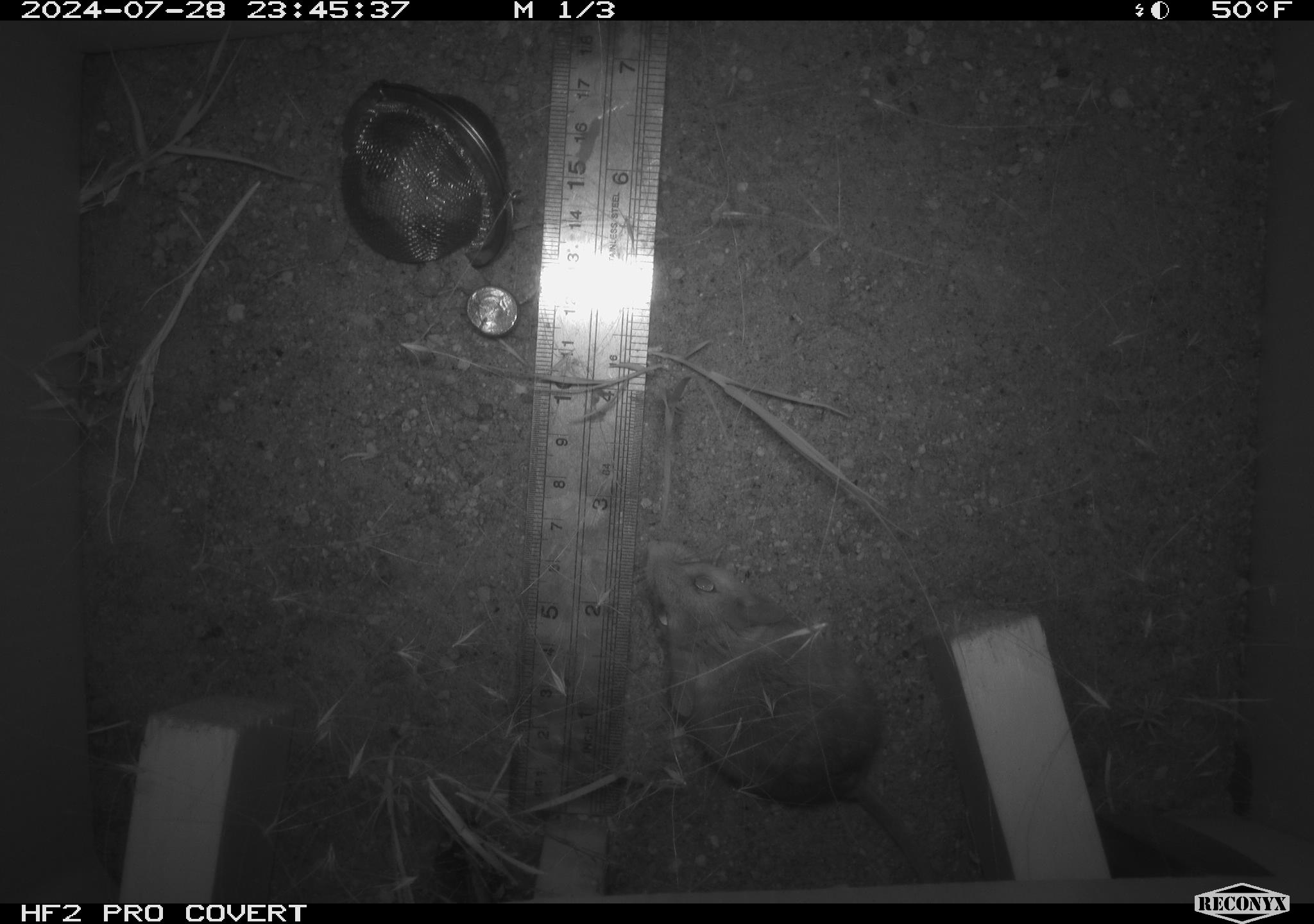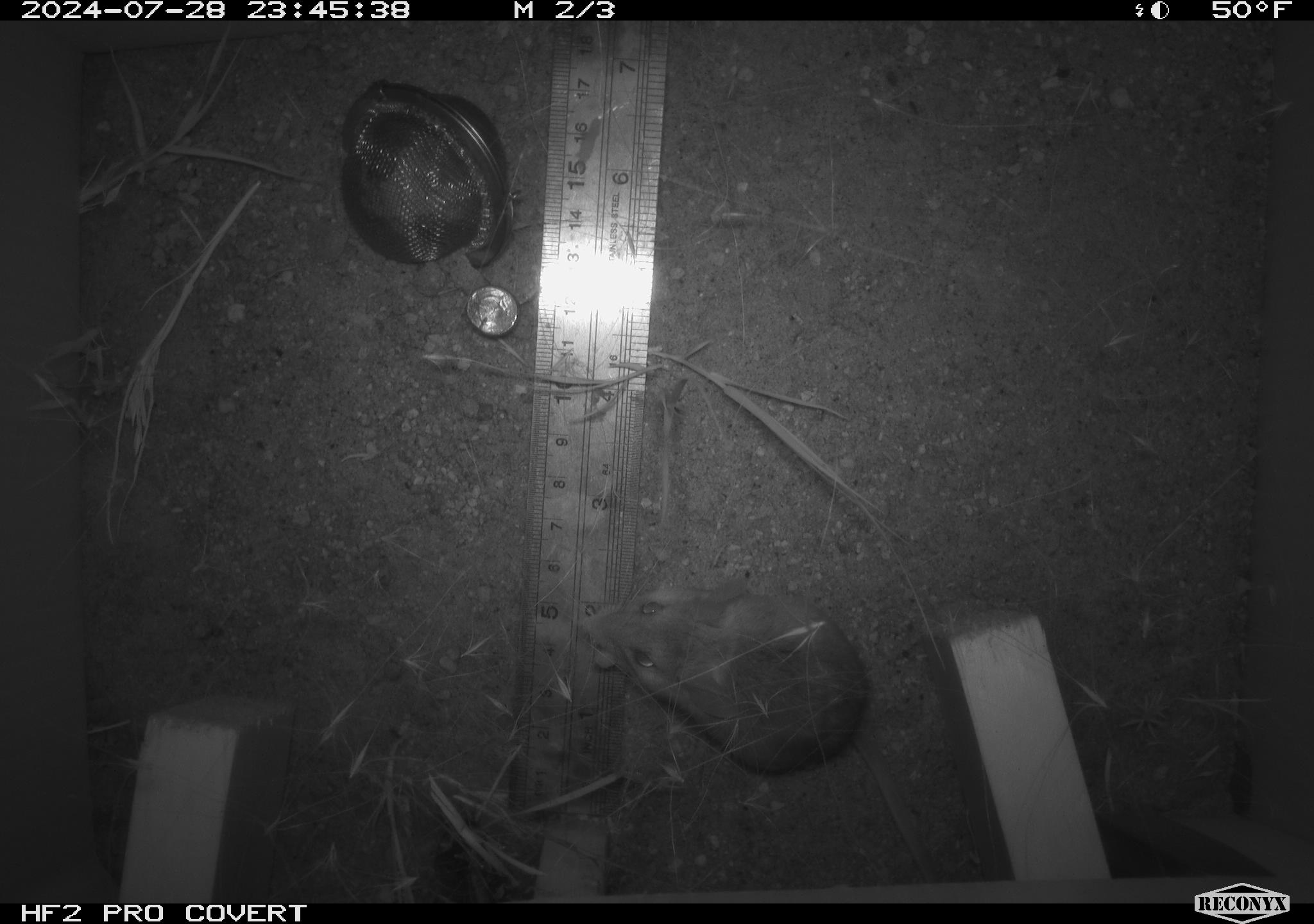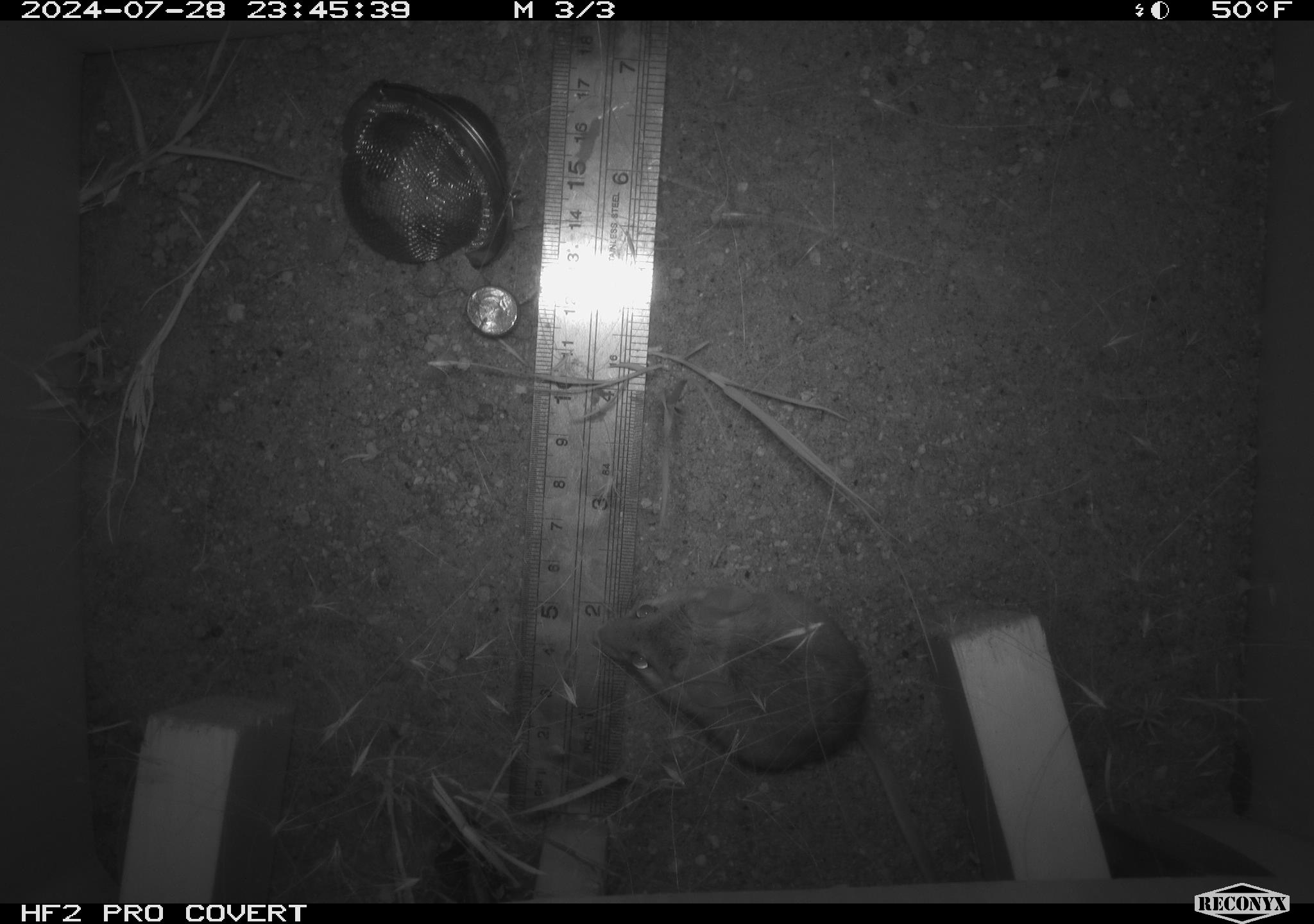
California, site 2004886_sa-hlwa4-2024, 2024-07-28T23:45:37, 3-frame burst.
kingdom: Animalia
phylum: Chordata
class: Mammalia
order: Rodentia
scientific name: Rodentia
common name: rodent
Rodent (Rodentia).